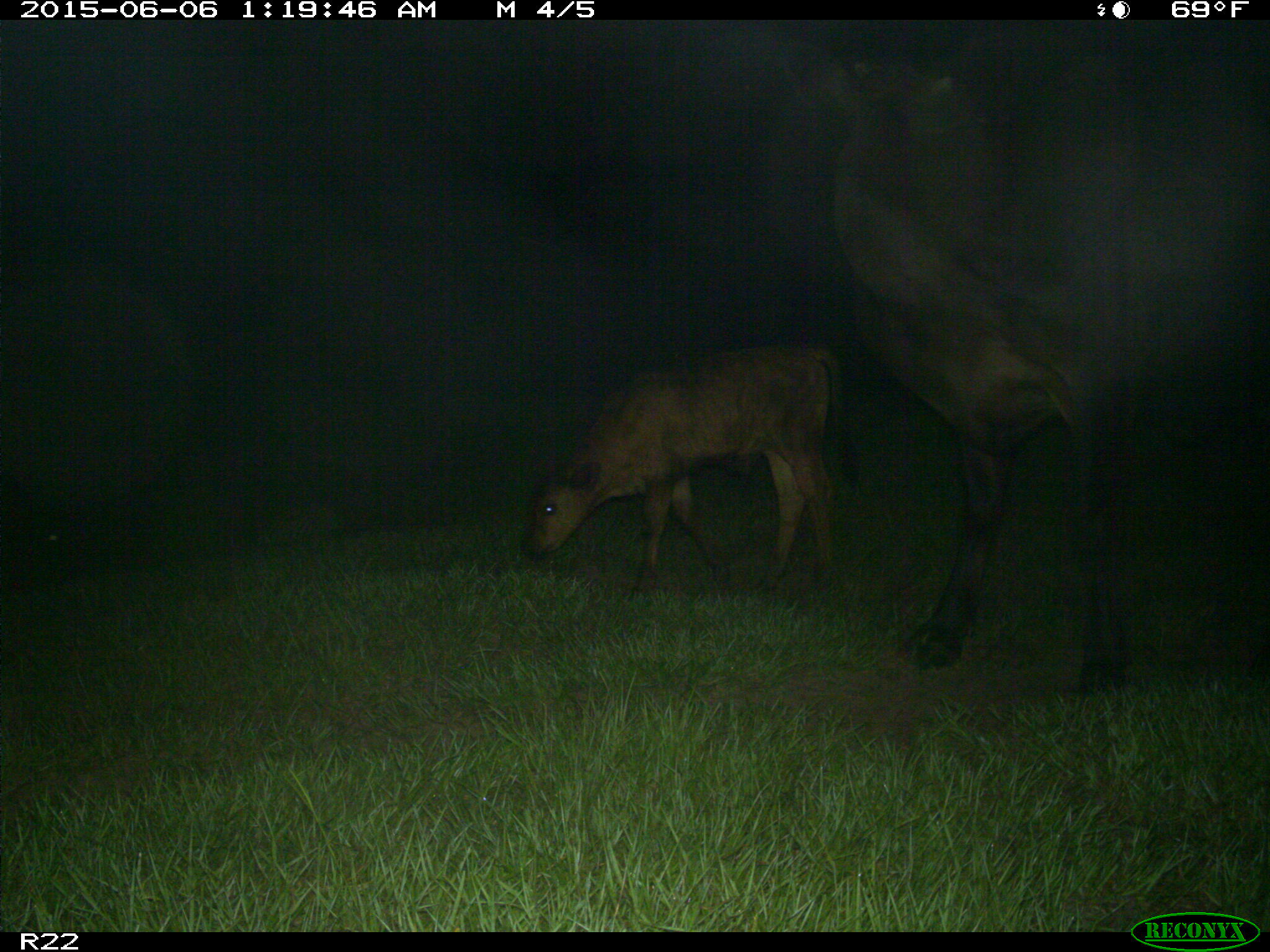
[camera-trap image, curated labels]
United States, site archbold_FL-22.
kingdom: Animalia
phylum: Chordata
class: Mammalia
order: Artiodactyla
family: Bovidae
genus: Bos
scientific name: Bos taurus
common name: domestic cow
Bos taurus (domestic cow).